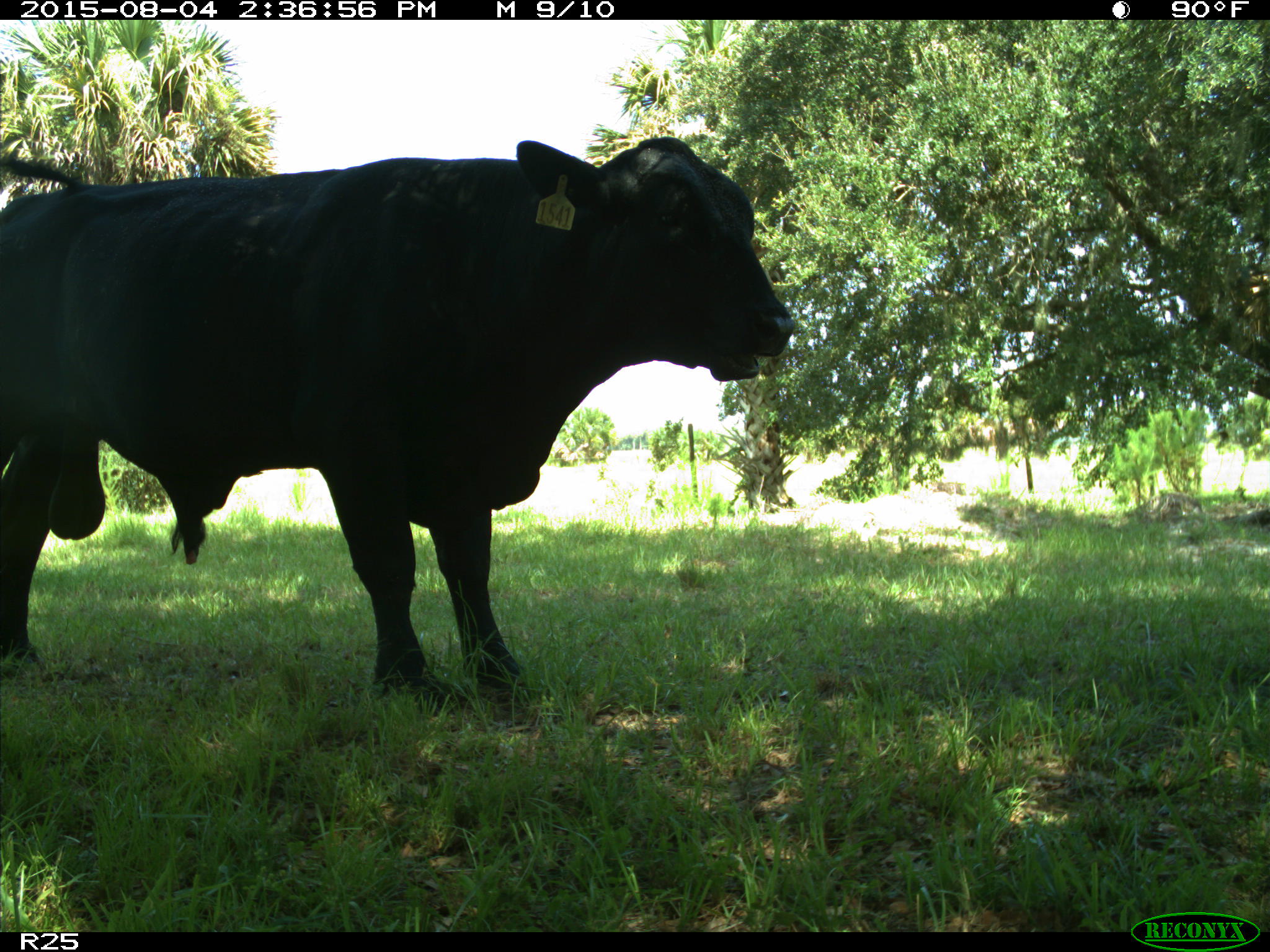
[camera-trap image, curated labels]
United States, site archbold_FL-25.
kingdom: Animalia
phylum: Chordata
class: Mammalia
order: Artiodactyla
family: Bovidae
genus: Bos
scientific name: Bos taurus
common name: domestic cow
Bos taurus (domestic cow).